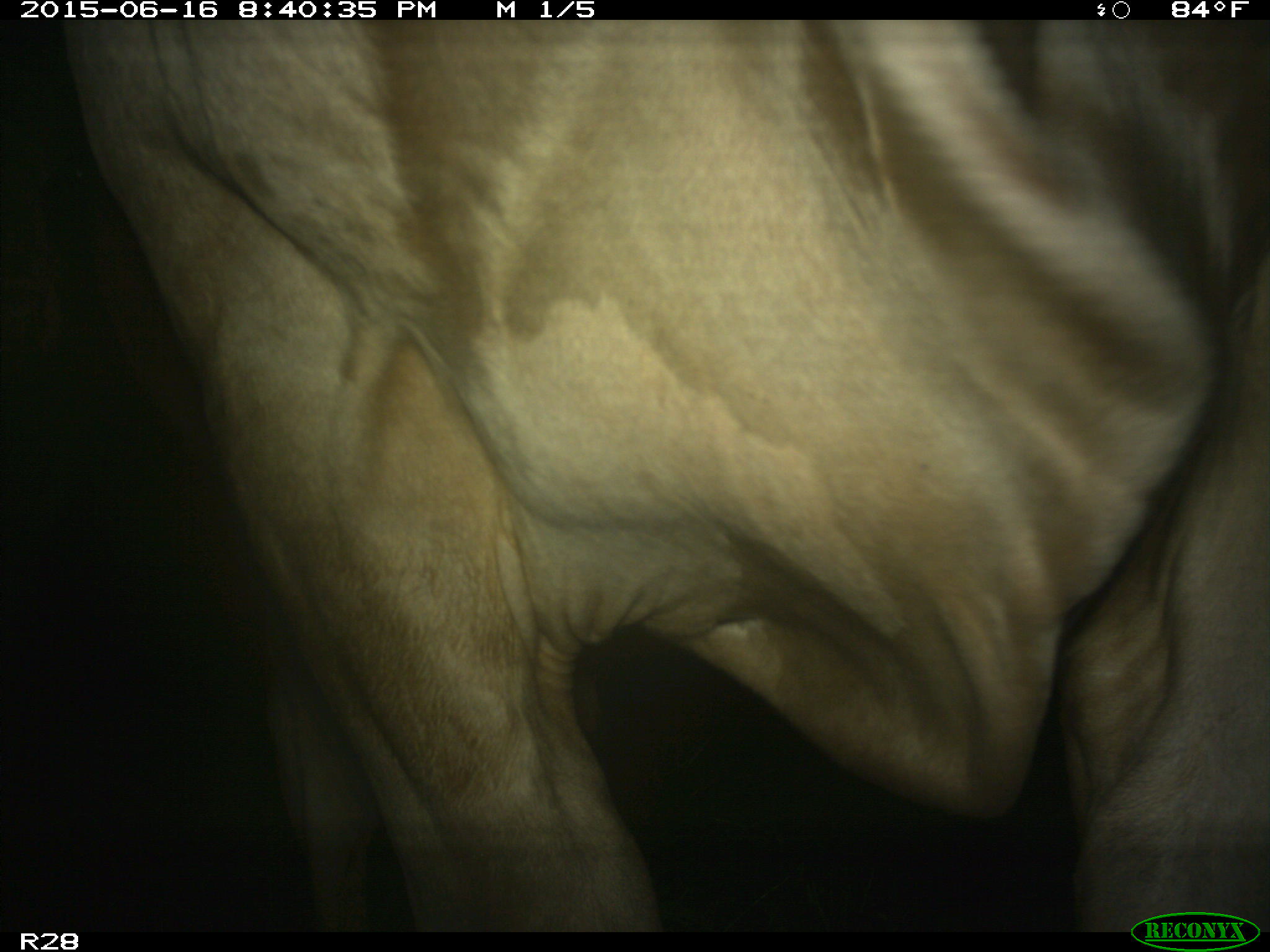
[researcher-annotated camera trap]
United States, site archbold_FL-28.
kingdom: Animalia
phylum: Chordata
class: Mammalia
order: Artiodactyla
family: Bovidae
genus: Bos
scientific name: Bos taurus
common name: domestic cow